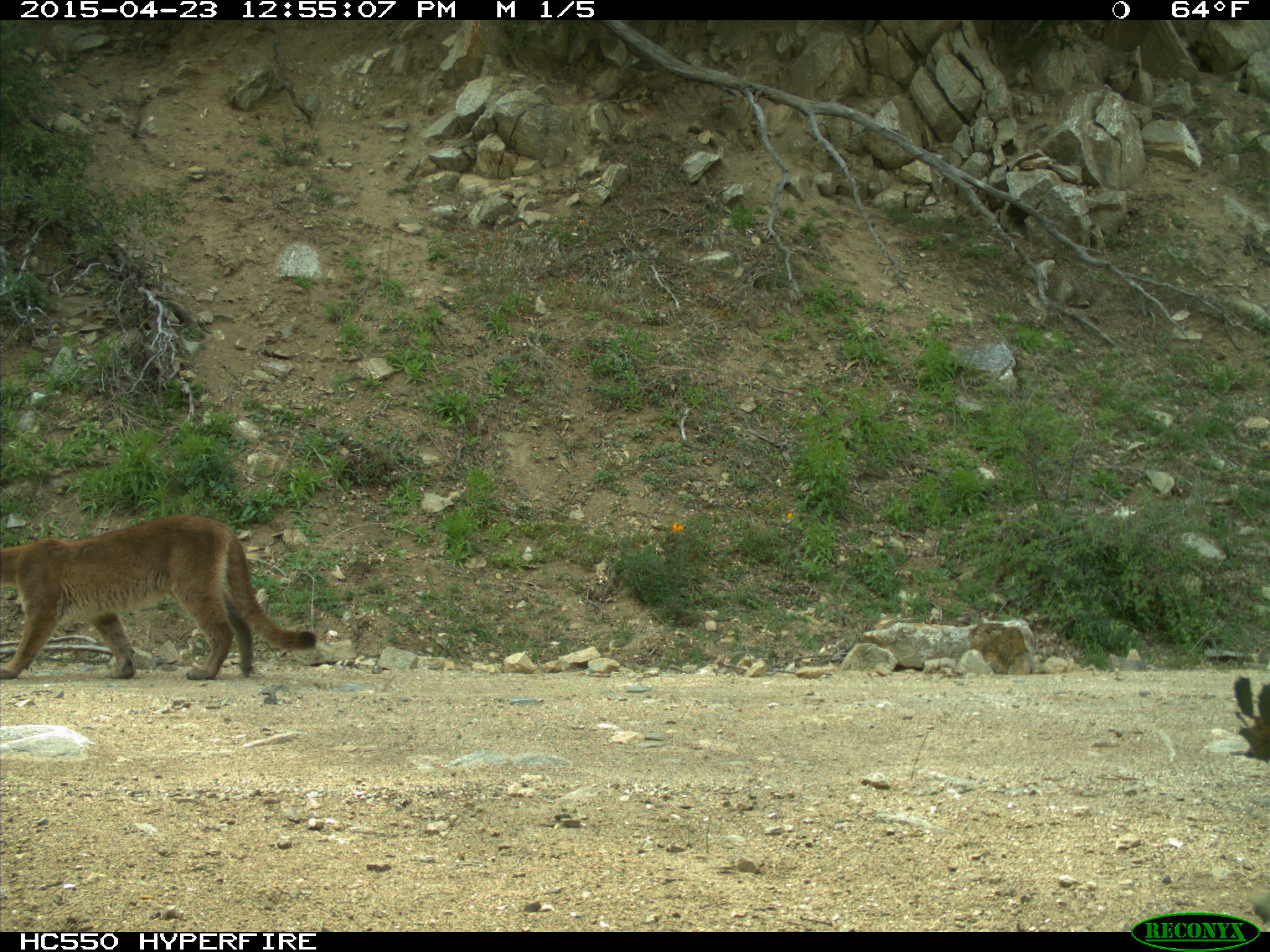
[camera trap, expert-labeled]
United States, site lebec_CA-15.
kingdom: Animalia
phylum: Chordata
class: Mammalia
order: Carnivora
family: Felidae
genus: Puma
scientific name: Puma concolor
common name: mountain lion